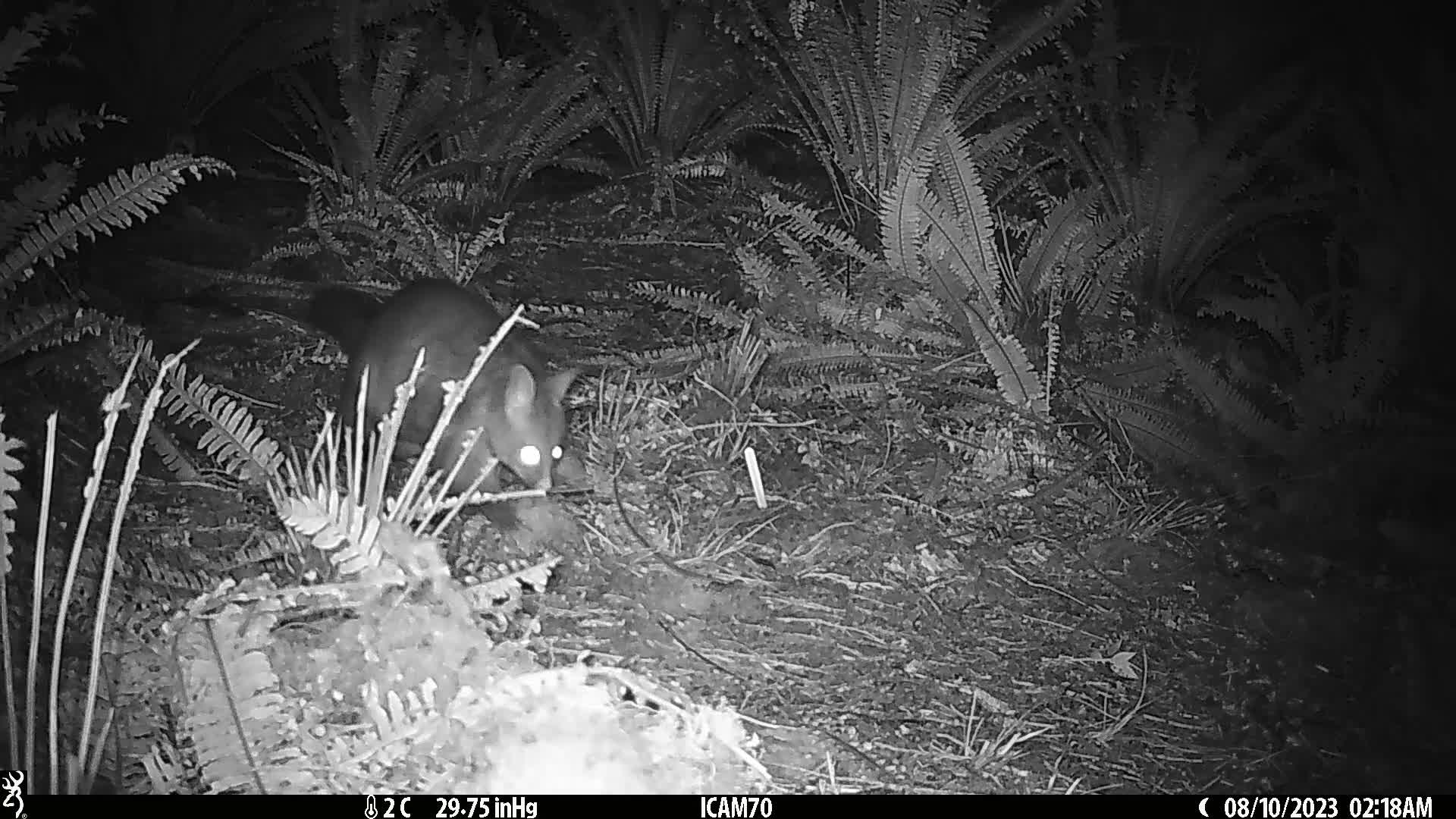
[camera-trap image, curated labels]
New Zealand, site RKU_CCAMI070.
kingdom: Animalia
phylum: Chordata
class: Mammalia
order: Diprotodontia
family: Phalangeridae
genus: Trichosurus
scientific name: Trichosurus vulpecula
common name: common brushtail possum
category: possum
Possum (common brushtail possum) (Trichosurus vulpecula).